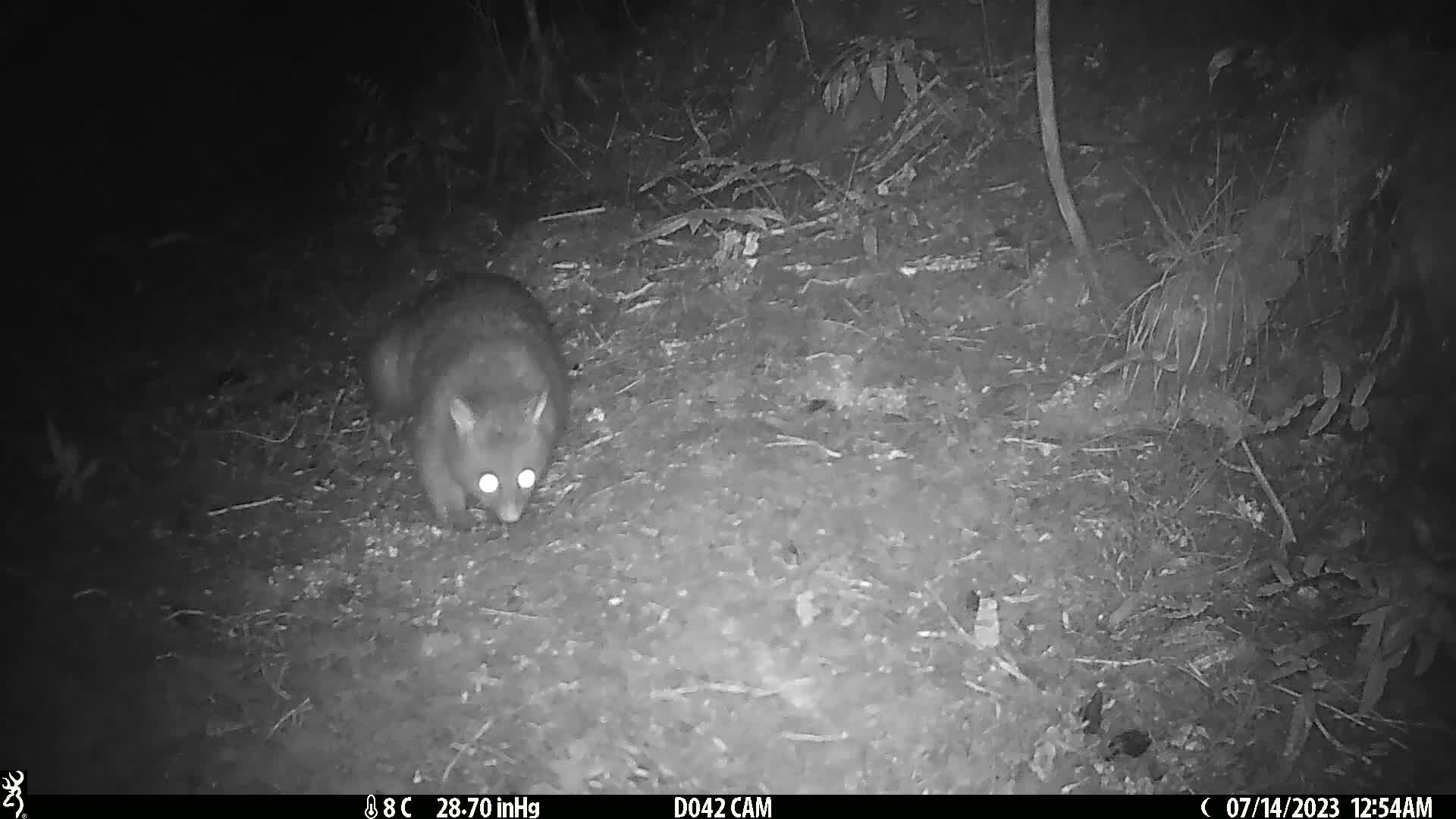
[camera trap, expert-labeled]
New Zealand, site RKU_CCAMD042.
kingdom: Animalia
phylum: Chordata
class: Mammalia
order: Diprotodontia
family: Phalangeridae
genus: Trichosurus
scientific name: Trichosurus vulpecula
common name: common brushtail possum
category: possum